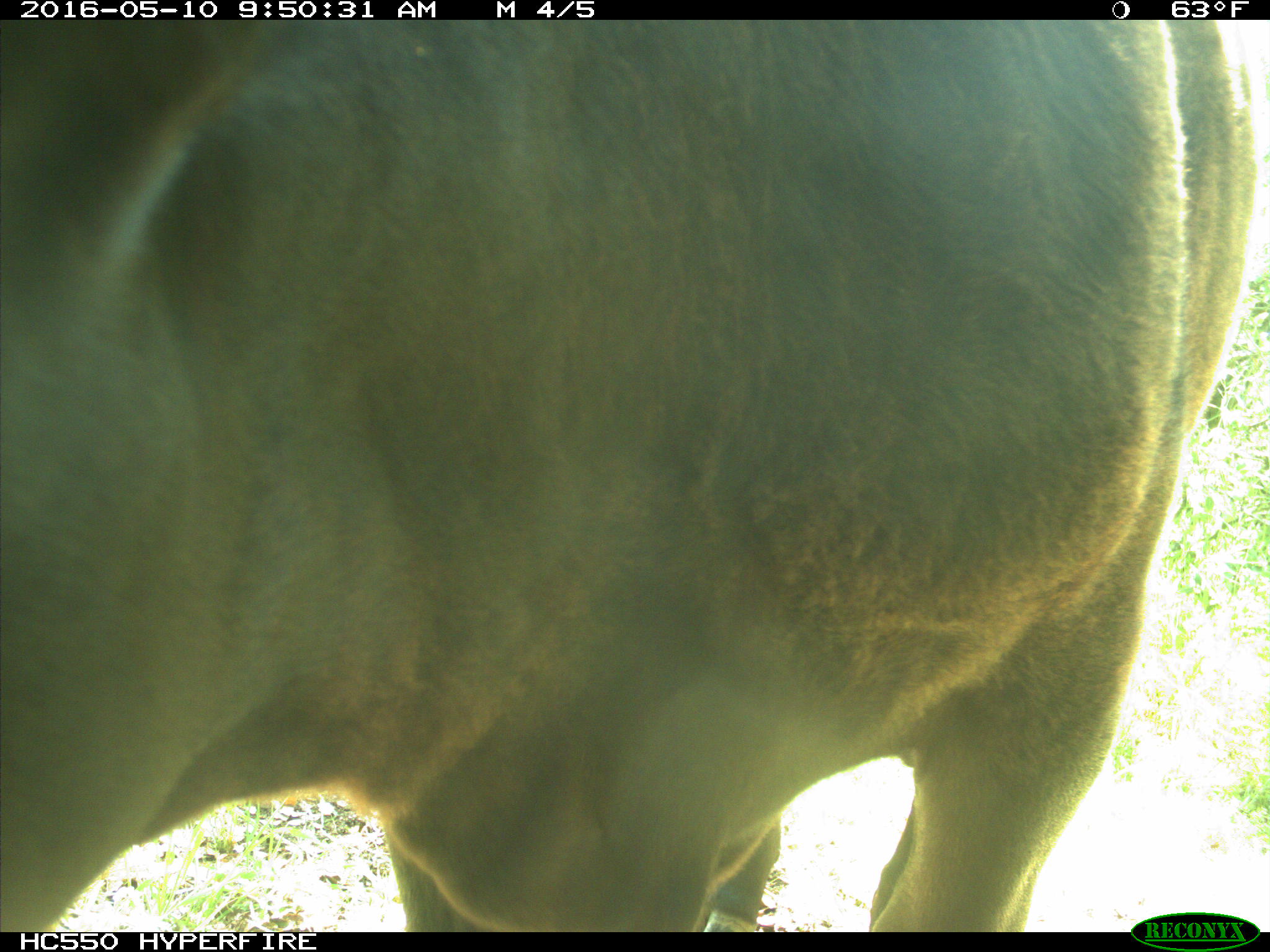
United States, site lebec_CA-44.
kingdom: Animalia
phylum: Chordata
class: Mammalia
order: Artiodactyla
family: Bovidae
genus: Bos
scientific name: Bos taurus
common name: domestic cow